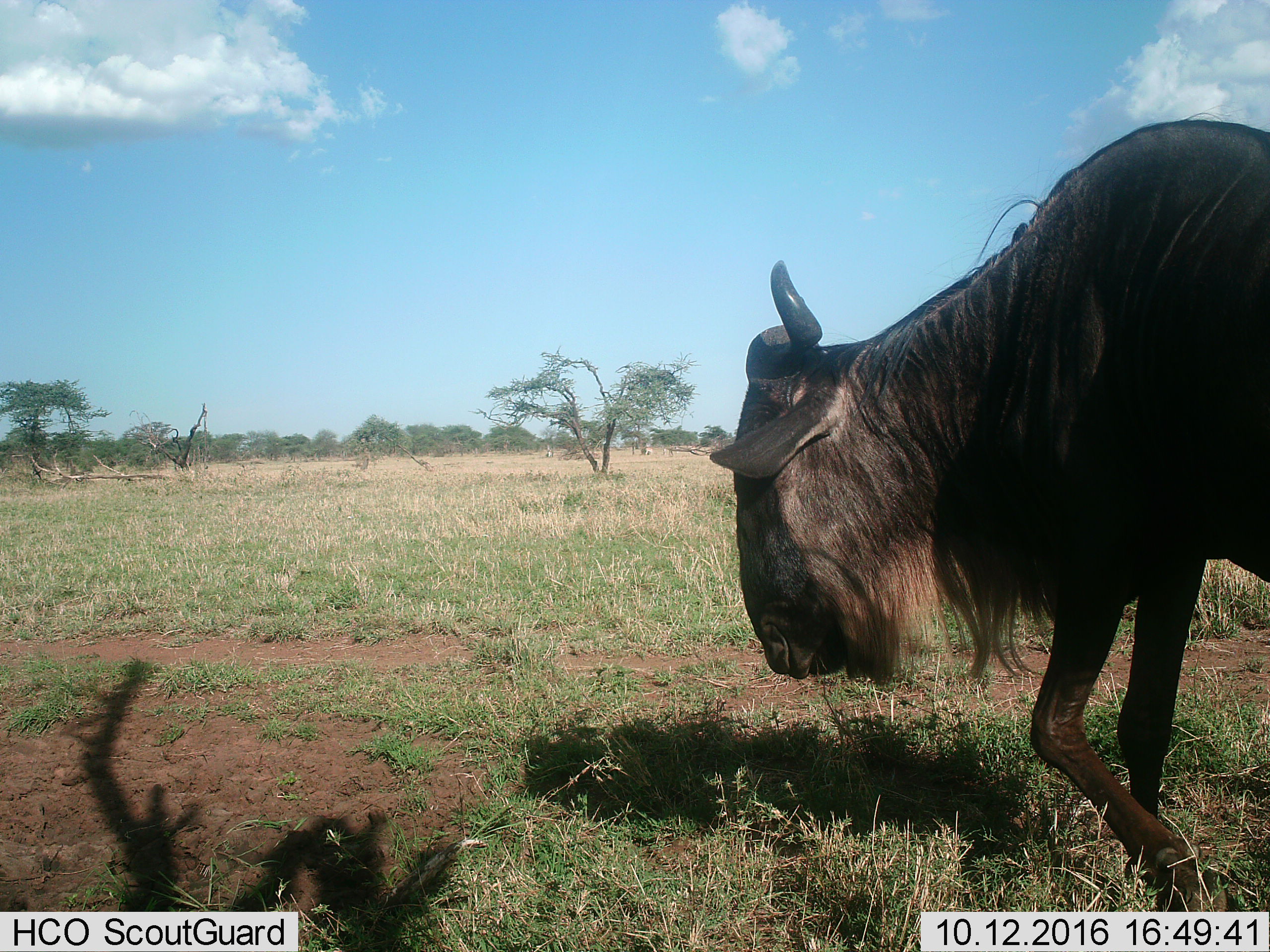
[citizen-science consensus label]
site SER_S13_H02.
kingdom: Animalia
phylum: Chordata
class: Mammalia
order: Artiodactyla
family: Bovidae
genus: Connochaetes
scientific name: Connochaetes taurinus taurinus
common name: blue wildebeest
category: wildebeestblue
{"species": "wildebeestblue (blue wildebeest) (Connochaetes taurinus taurinus)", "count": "1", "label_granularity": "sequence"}